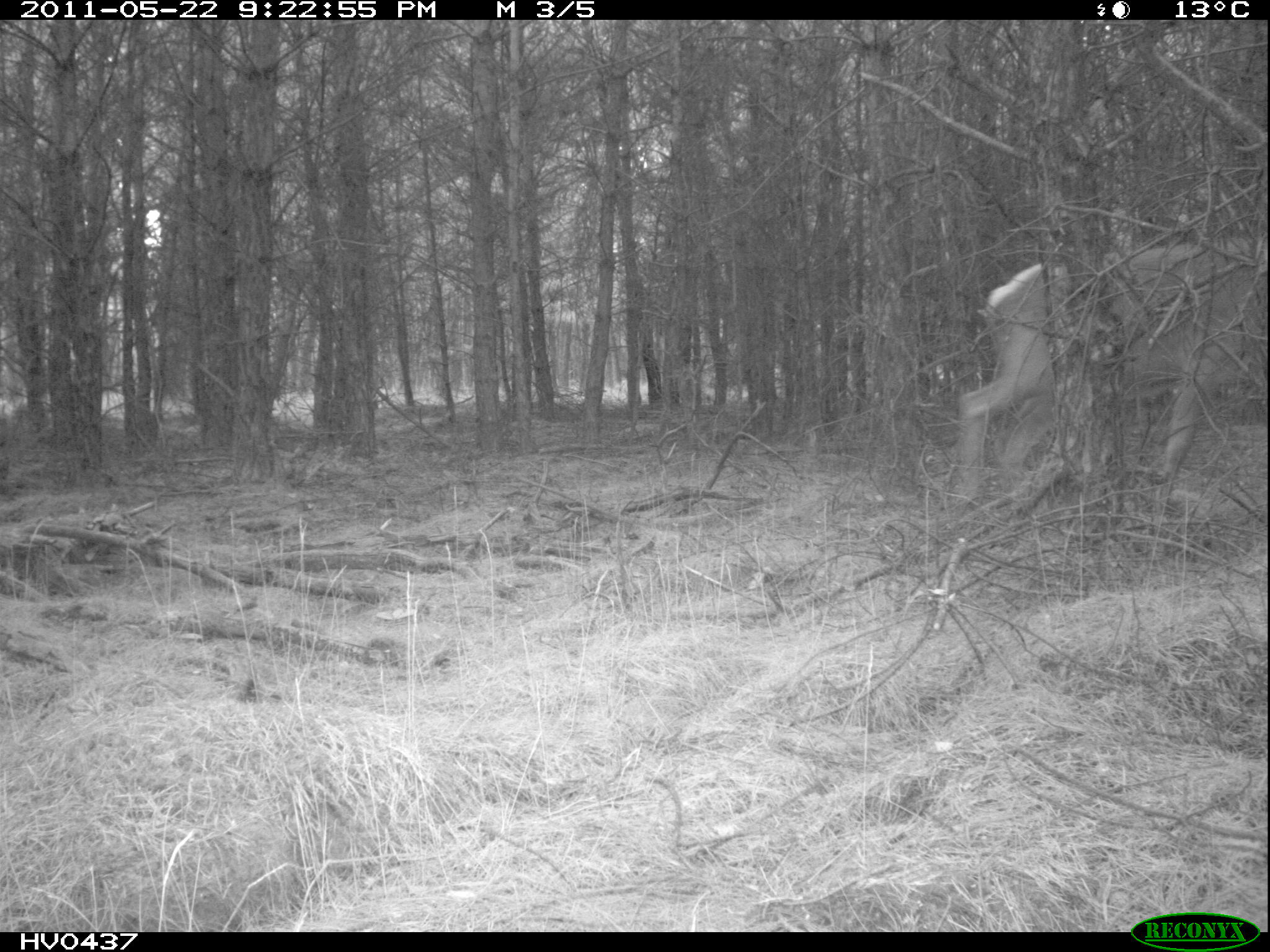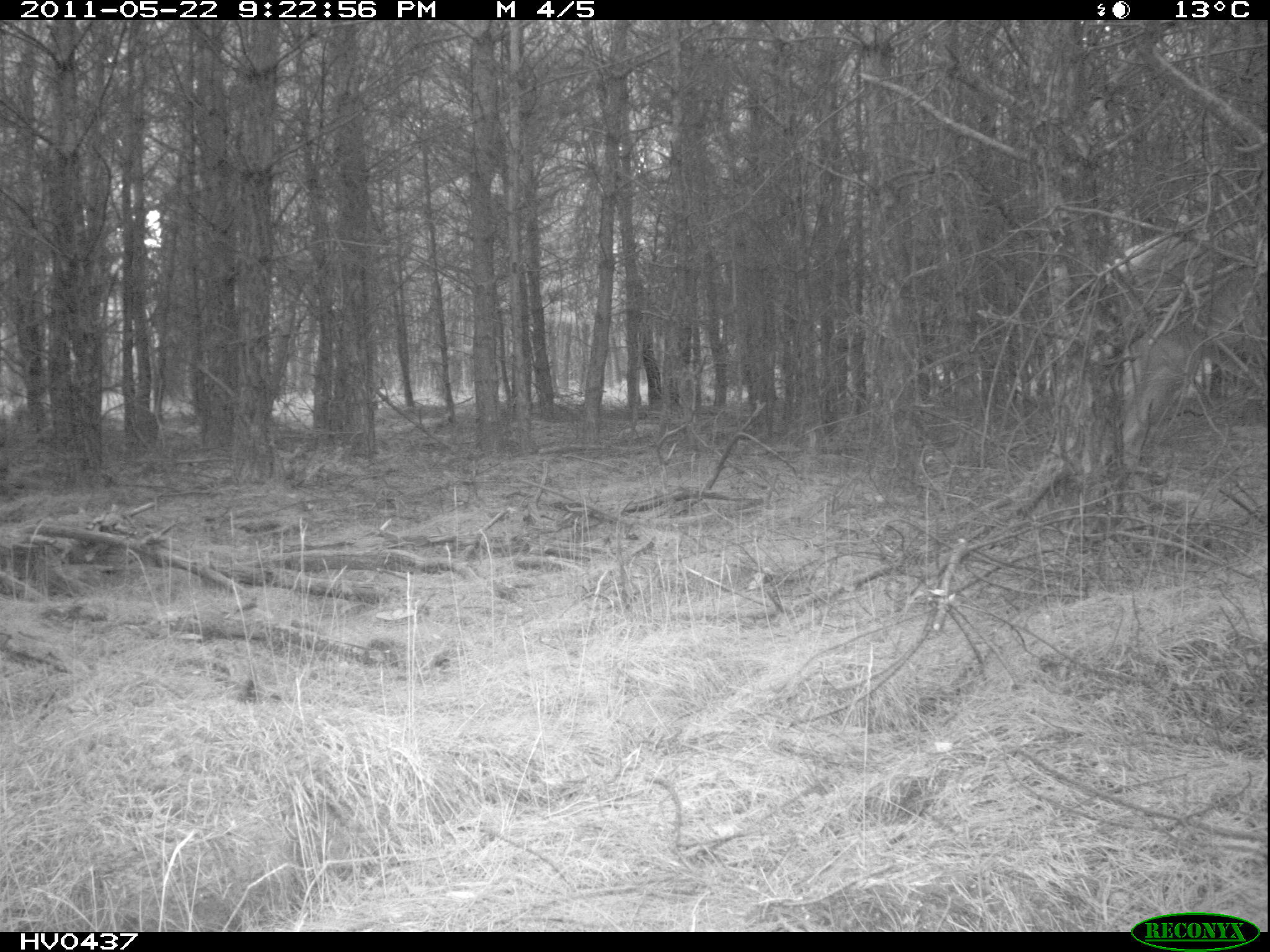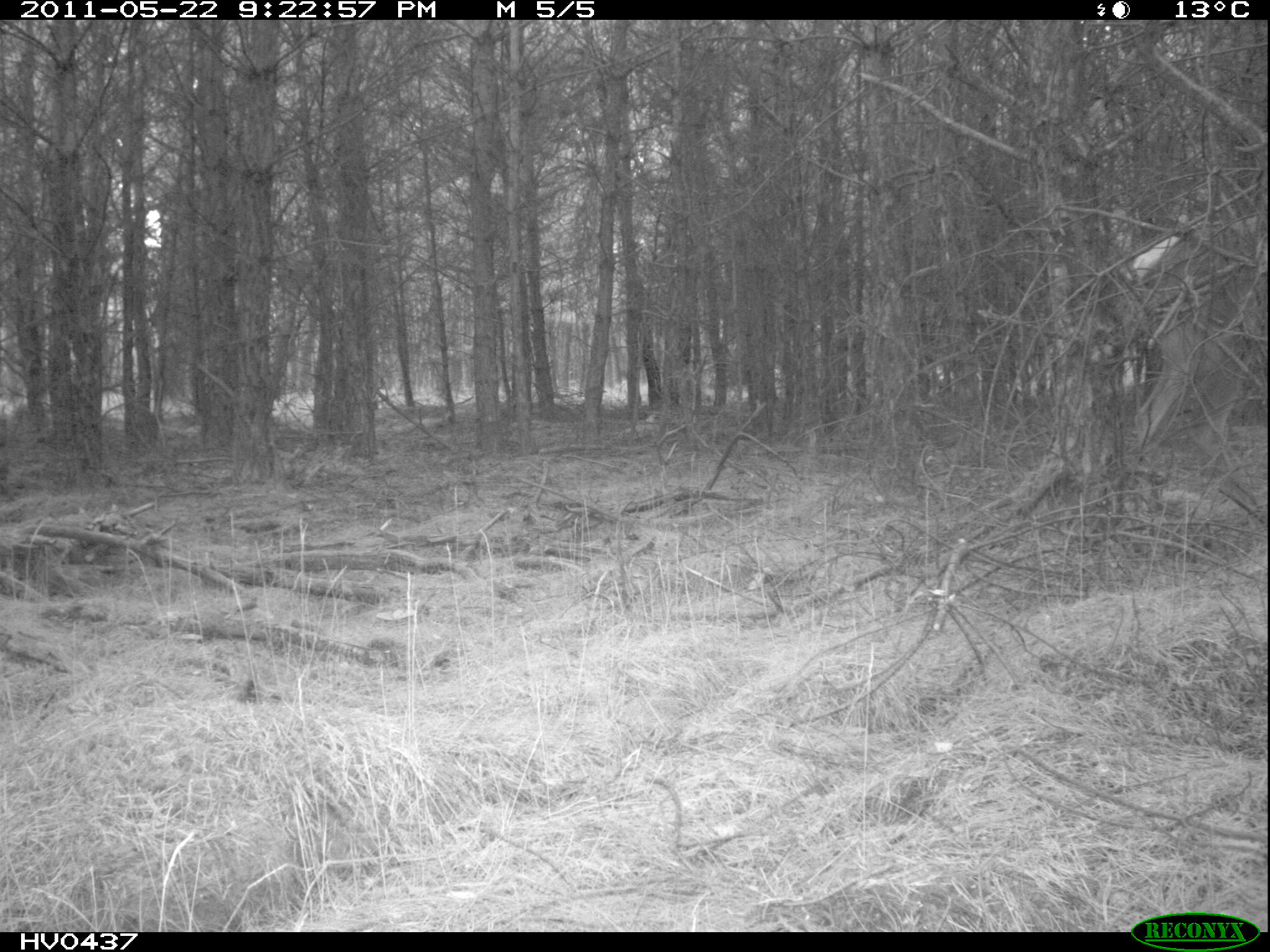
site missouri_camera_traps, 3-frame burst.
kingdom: Animalia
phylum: Chordata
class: Mammalia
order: Artiodactyla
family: Cervidae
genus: Cervus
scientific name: Cervus elaphus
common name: red deer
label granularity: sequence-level